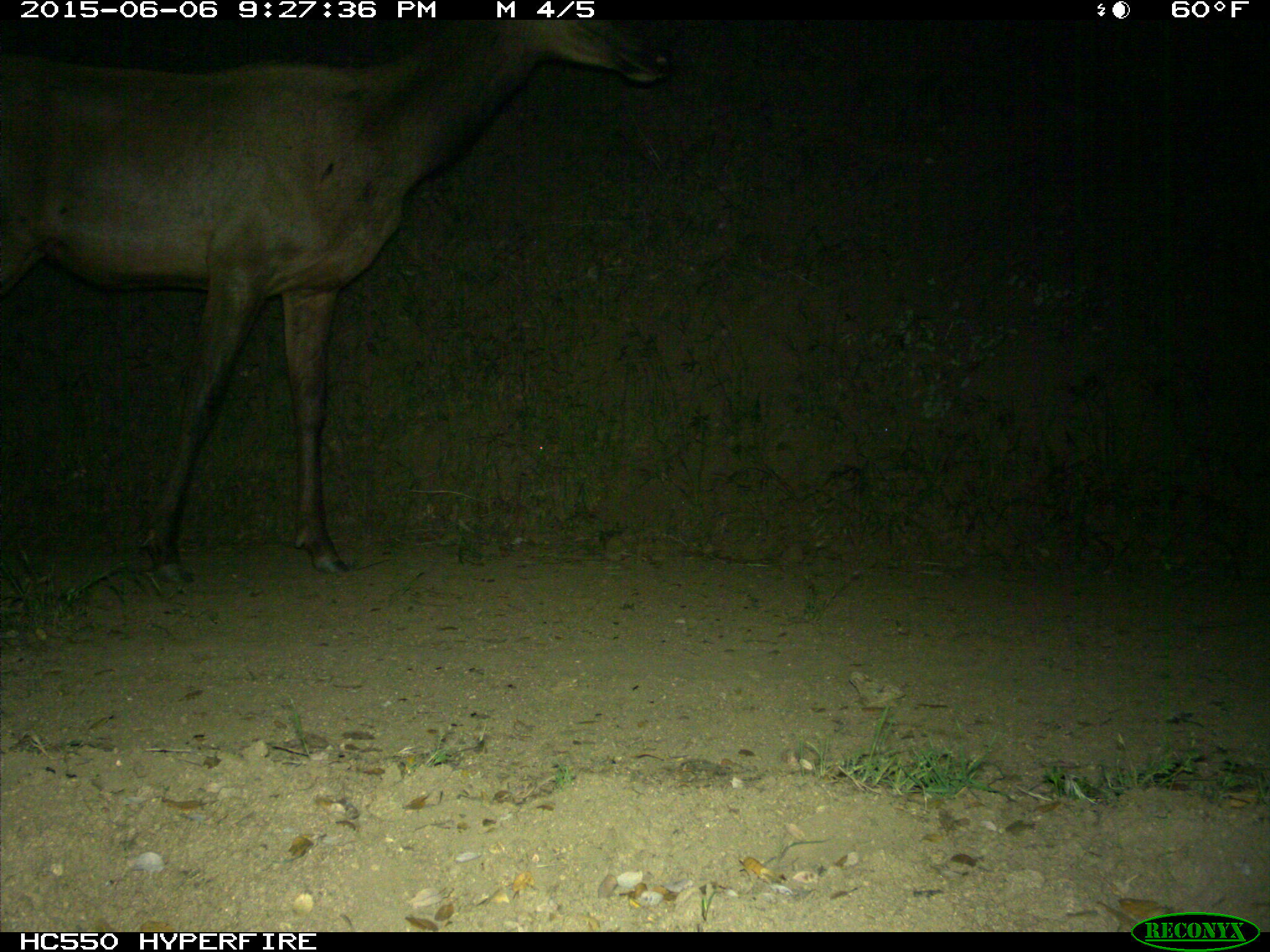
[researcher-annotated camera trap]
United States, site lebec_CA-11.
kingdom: Animalia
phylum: Chordata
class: Mammalia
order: Artiodactyla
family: Cervidae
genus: Cervus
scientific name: Cervus canadensis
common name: elk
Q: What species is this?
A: Cervus canadensis (elk).